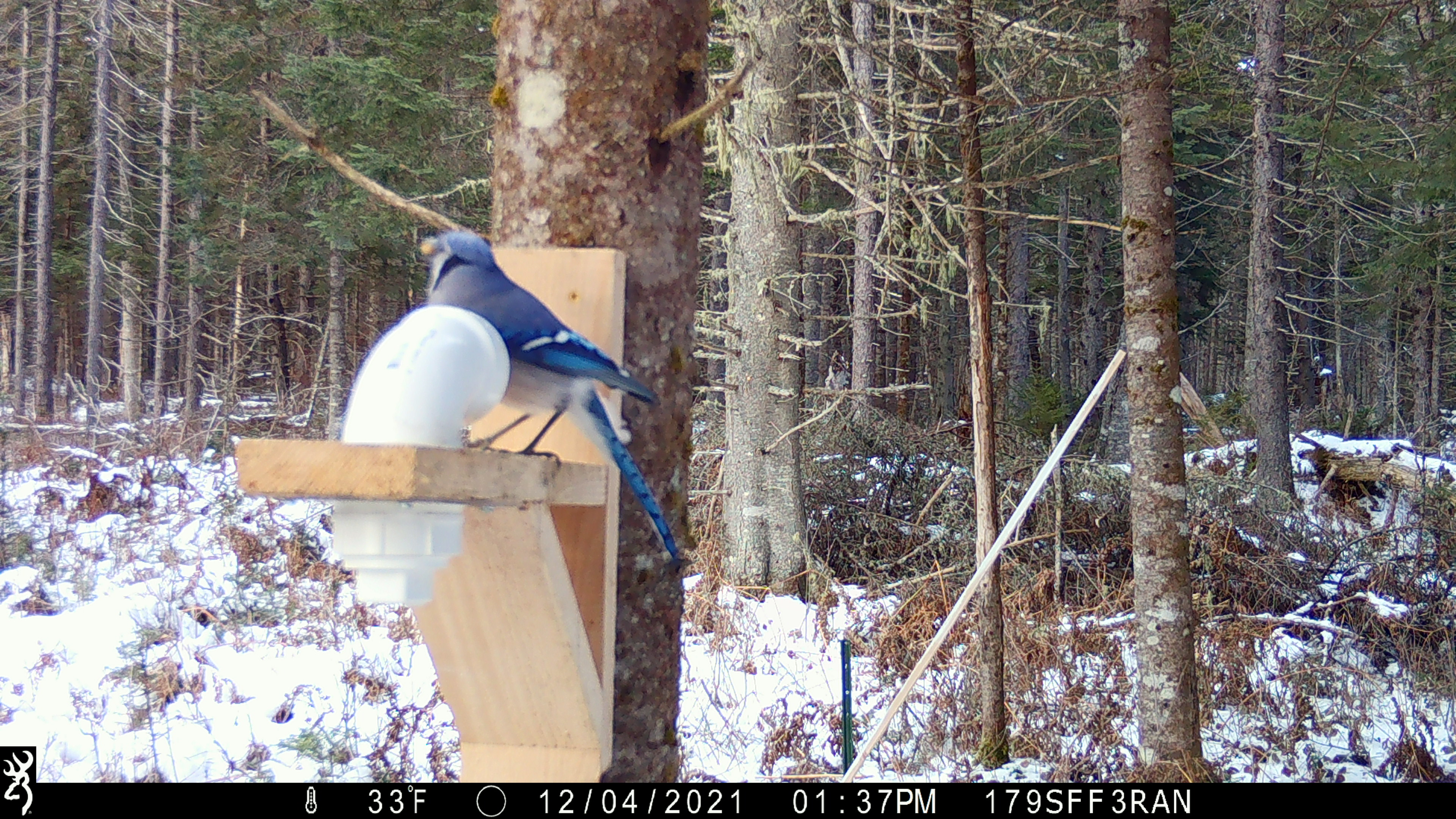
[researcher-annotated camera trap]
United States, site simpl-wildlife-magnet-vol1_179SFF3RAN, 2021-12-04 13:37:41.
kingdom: Animalia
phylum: Chordata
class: Aves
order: Passeriformes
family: Corvidae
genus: Cyanocitta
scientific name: Cyanocitta cristata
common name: blue jay